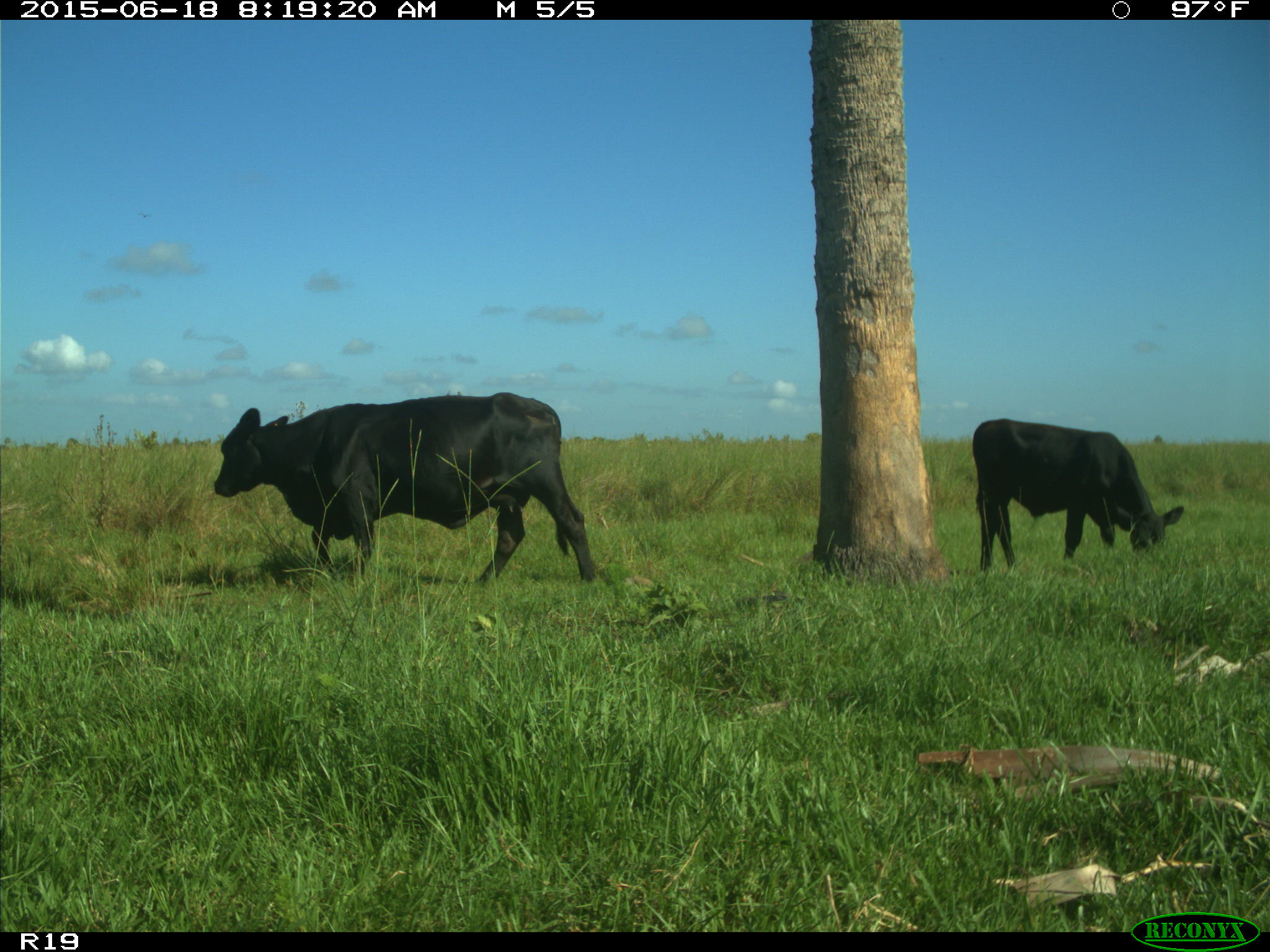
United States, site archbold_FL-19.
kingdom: Animalia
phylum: Chordata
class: Mammalia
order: Artiodactyla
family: Bovidae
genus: Bos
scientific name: Bos taurus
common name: domestic cow